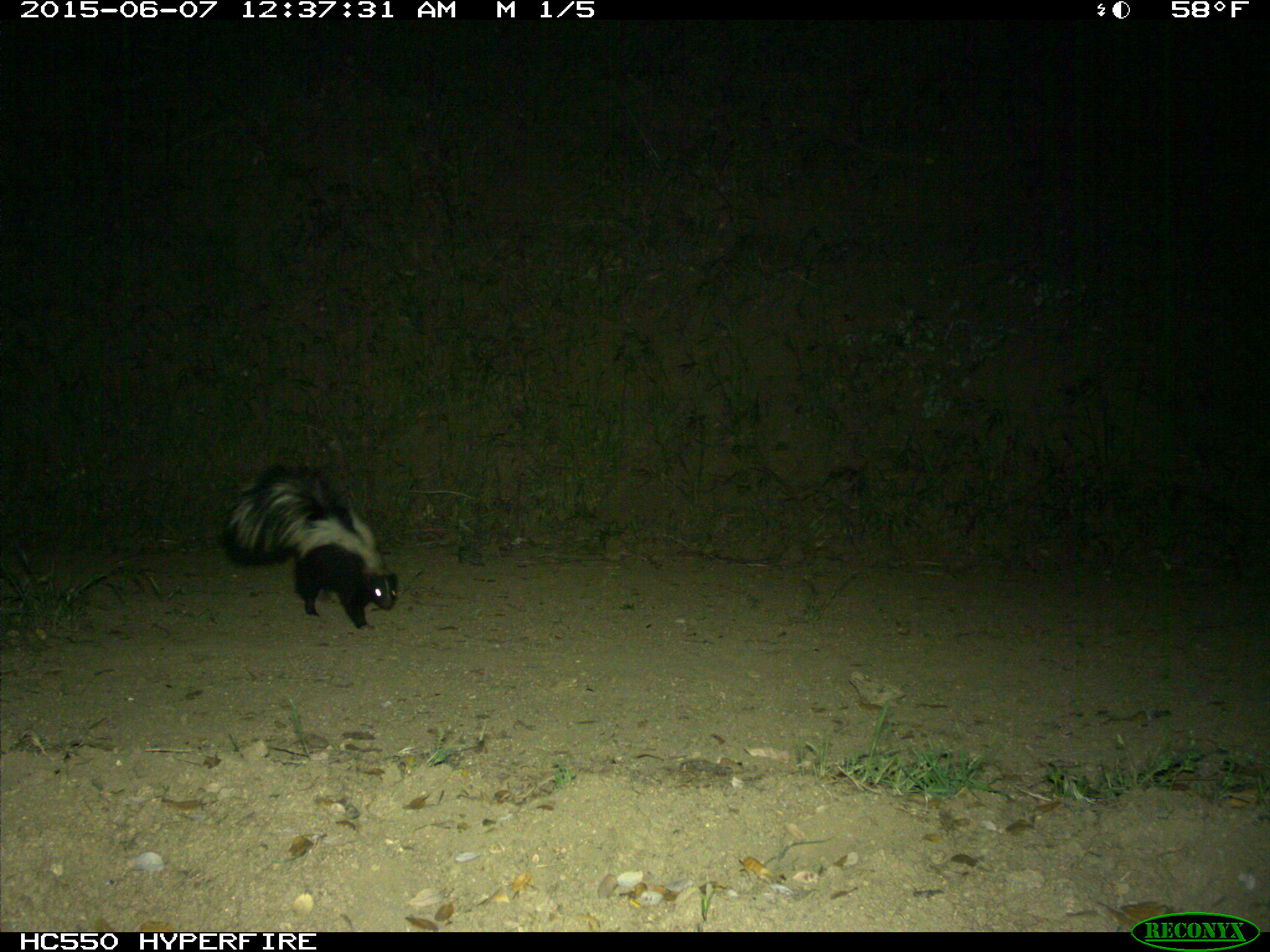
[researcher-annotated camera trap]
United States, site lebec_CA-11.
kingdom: Animalia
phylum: Chordata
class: Mammalia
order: Carnivora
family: Mephitidae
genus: Mephitis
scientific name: Mephitis mephitis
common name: striped skunk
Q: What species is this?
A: Mephitis mephitis (striped skunk).